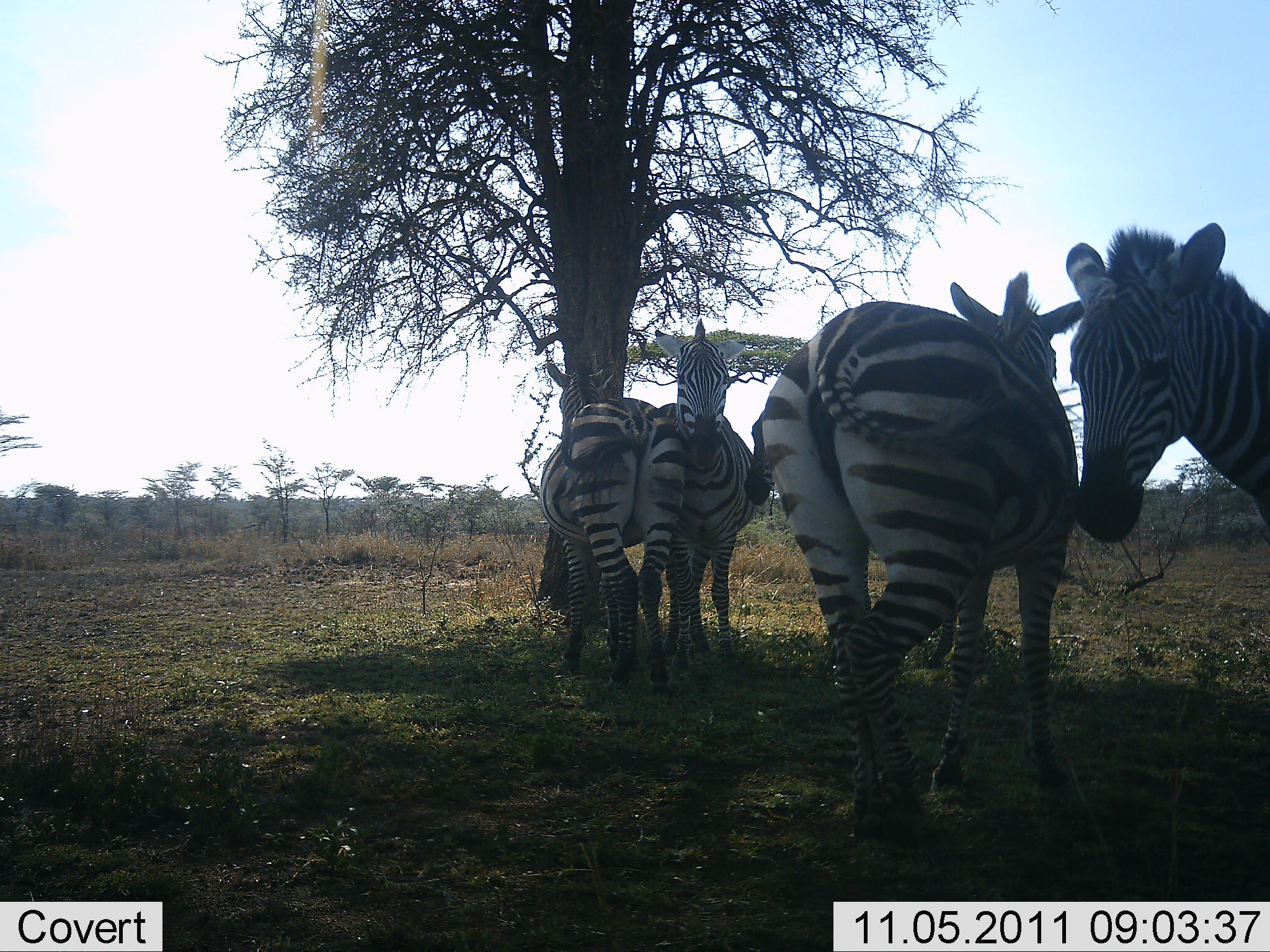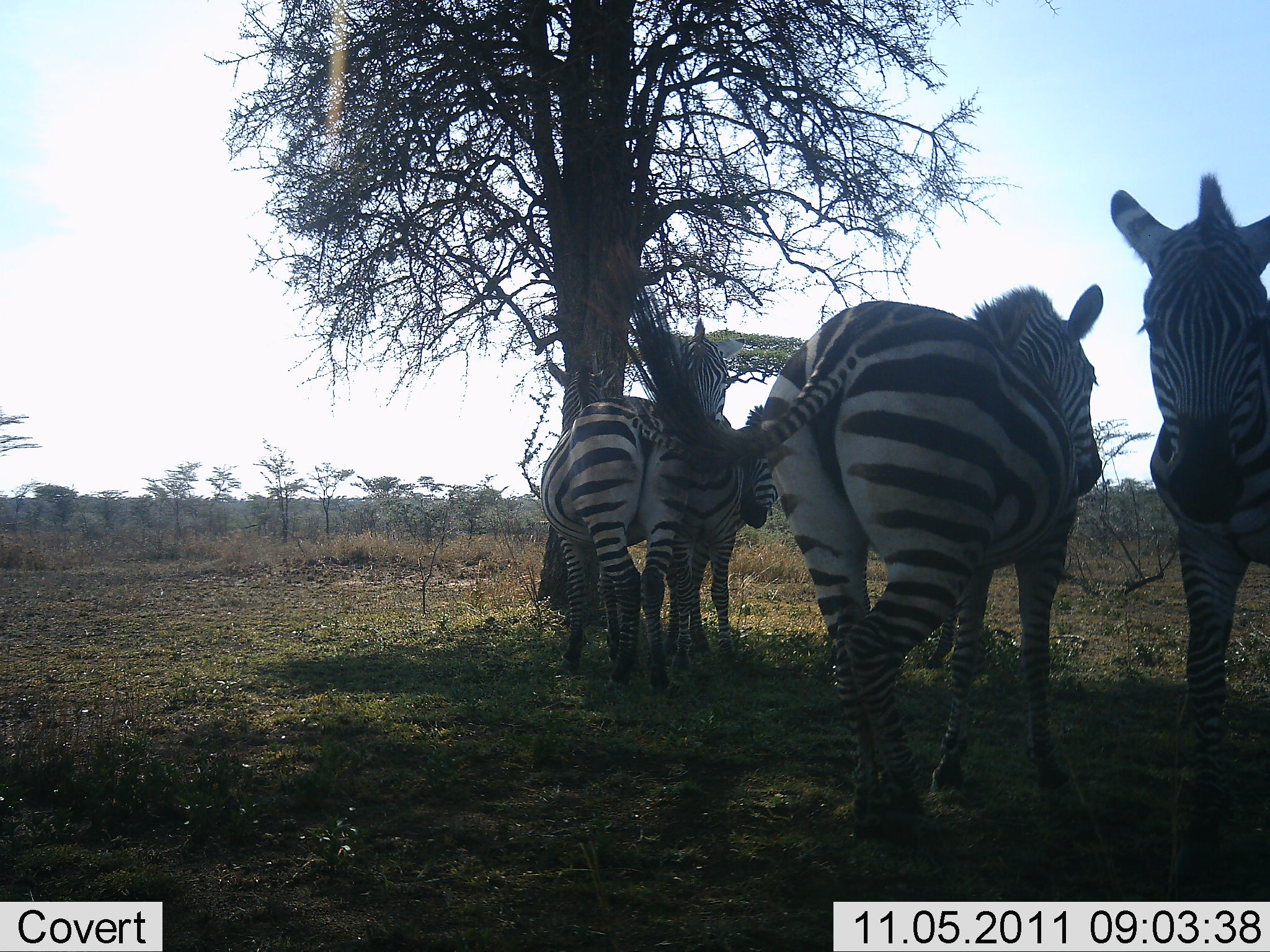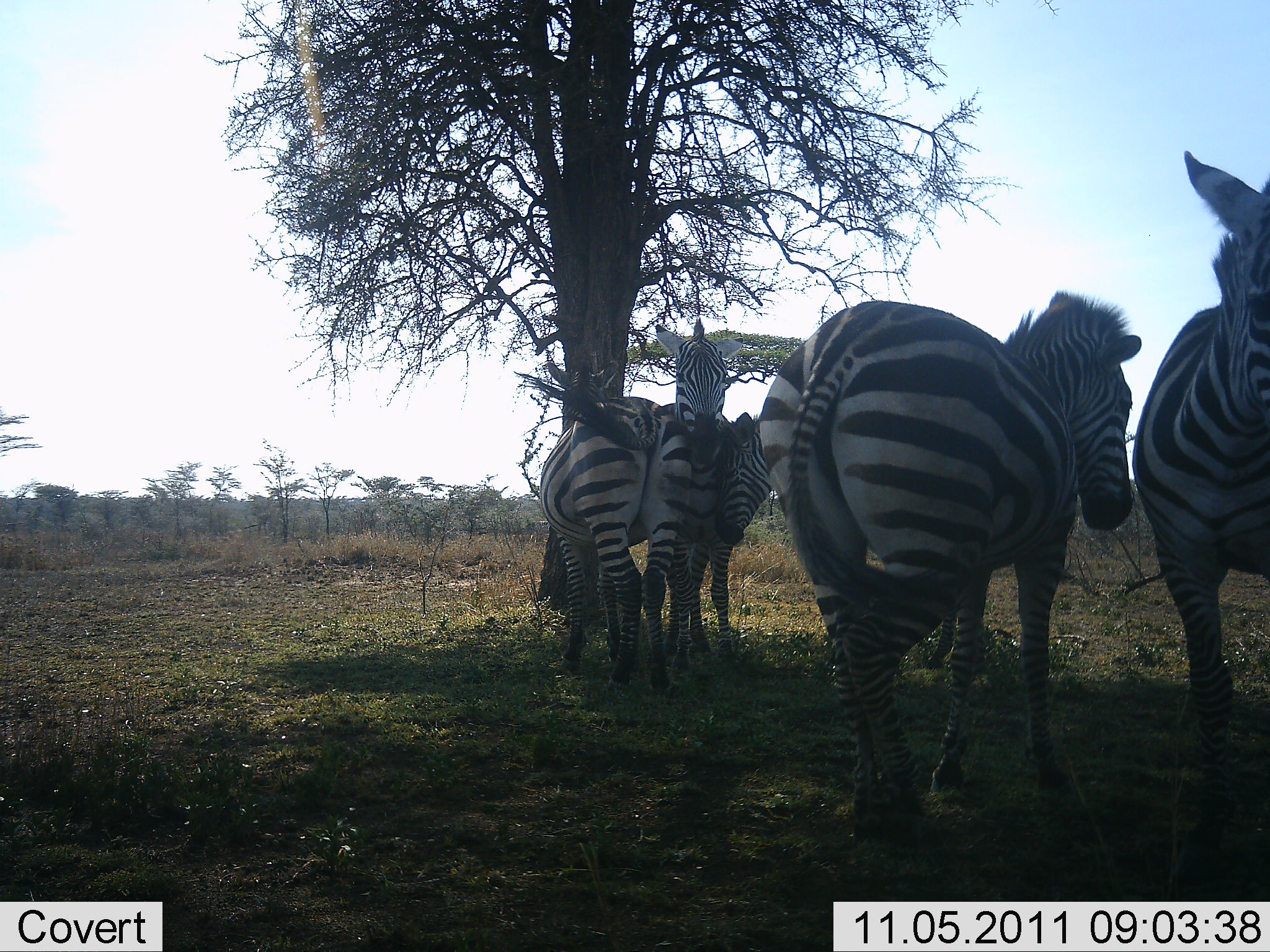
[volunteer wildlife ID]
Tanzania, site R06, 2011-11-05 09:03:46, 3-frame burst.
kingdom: Animalia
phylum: Chordata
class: Mammalia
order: Perissodactyla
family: Equidae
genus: Equus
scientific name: Equus quagga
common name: plains zebra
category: zebra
Zebra (plains zebra) (Equus quagga), count 4. Behavior (volunteer vote fractions): standing 85%, resting 15%, moving 8%, interacting 38%. Young present (vote fraction): 0%. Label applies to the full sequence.